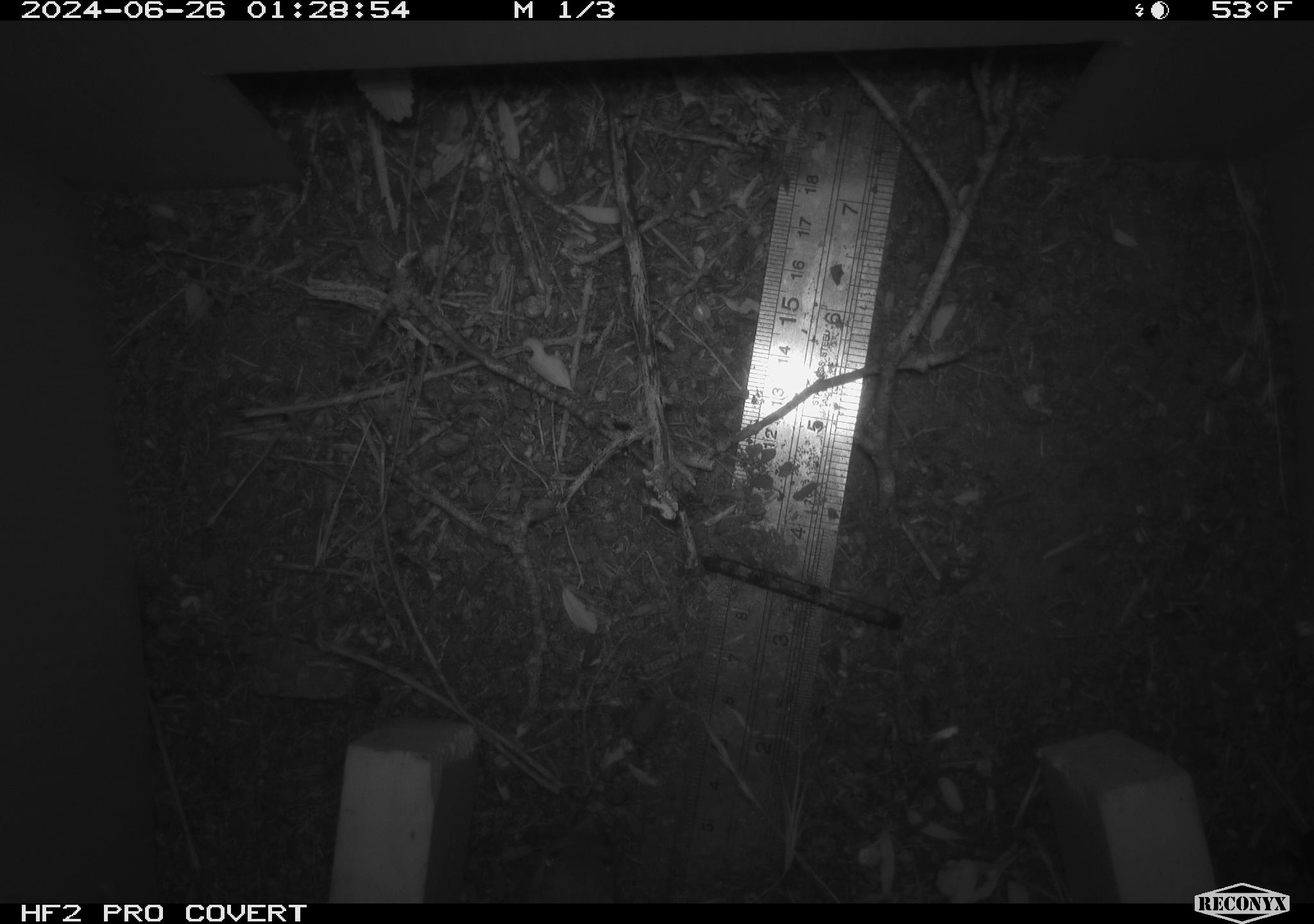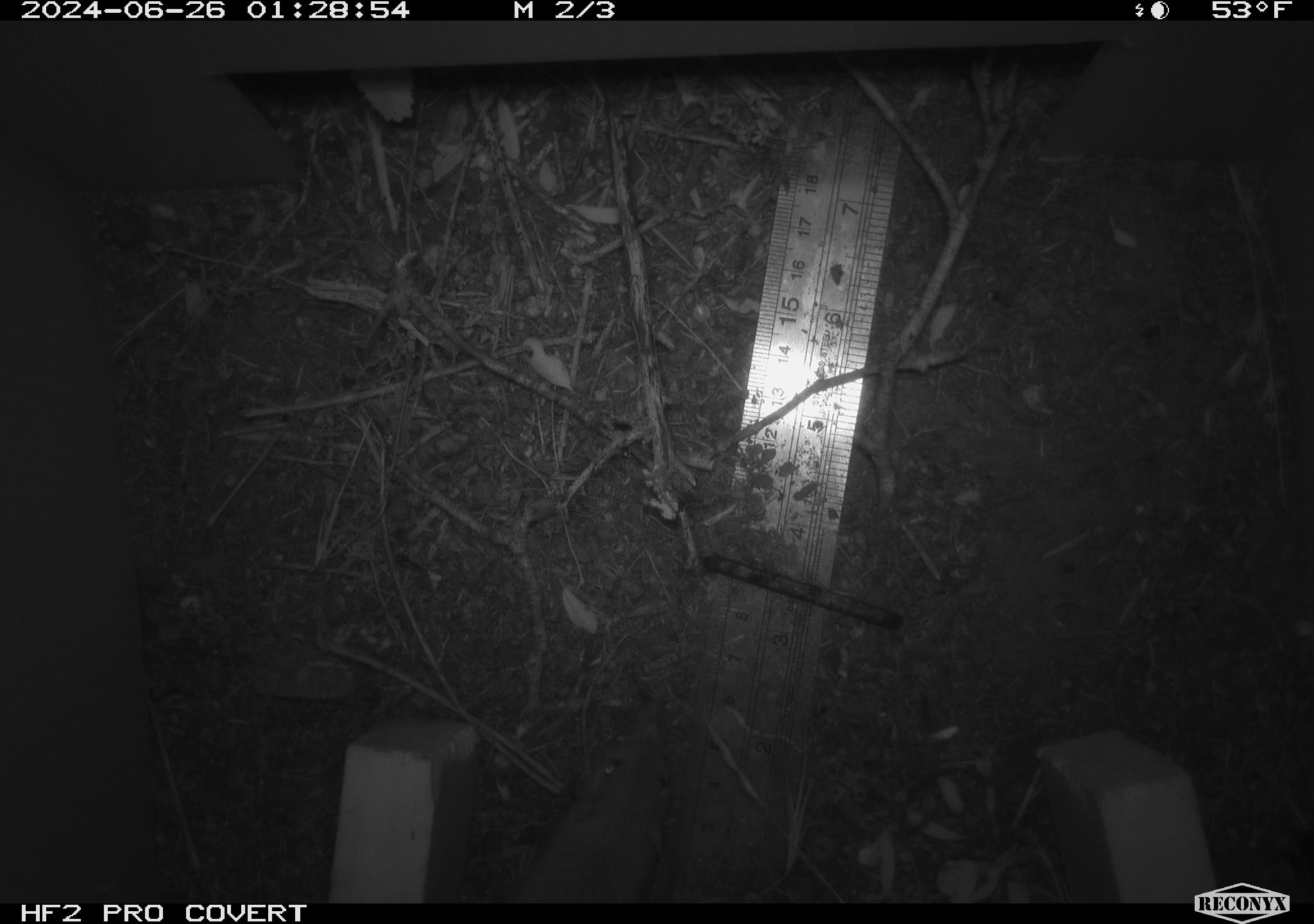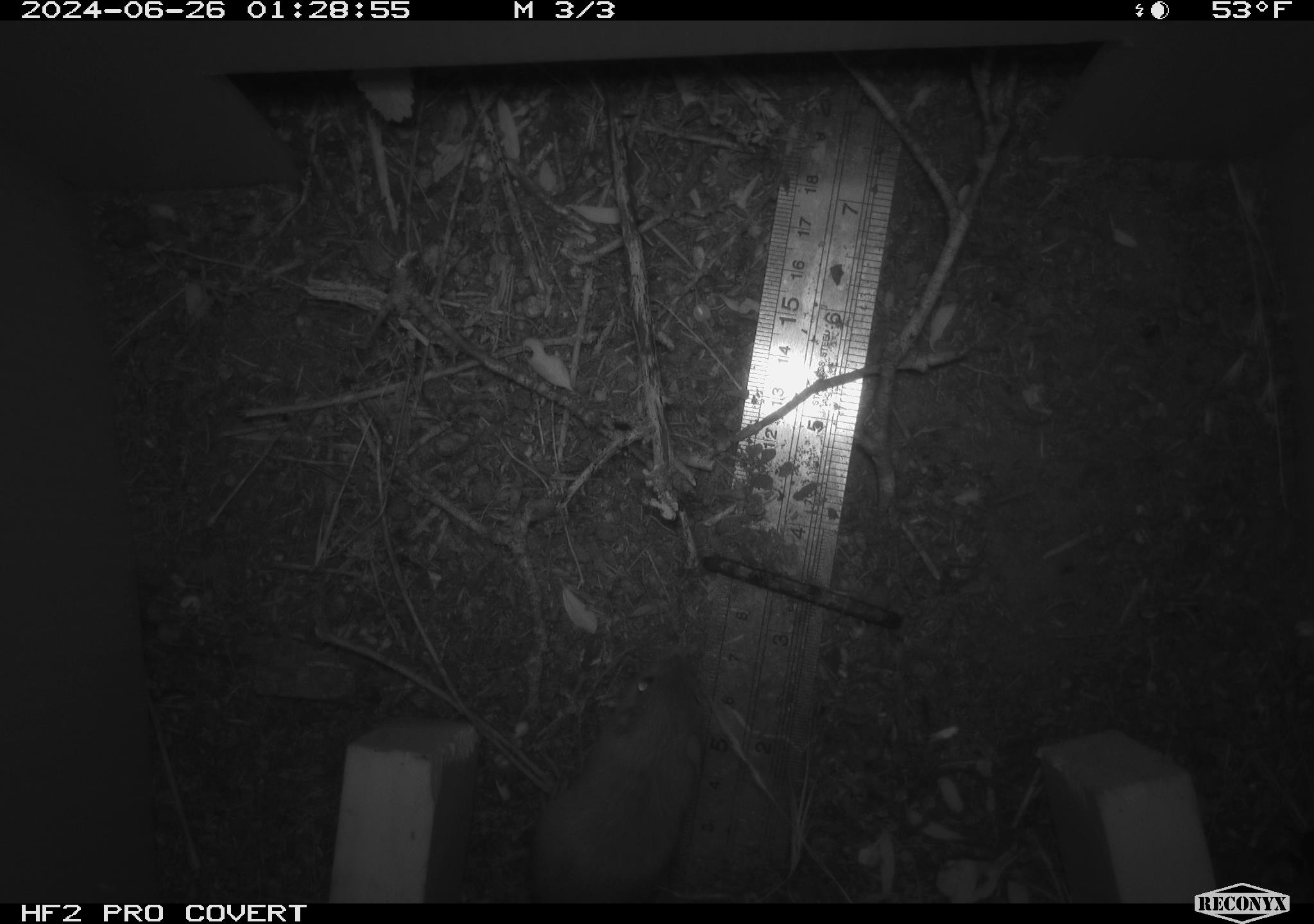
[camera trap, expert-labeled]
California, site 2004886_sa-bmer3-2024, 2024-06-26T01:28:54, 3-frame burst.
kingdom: Animalia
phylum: Chordata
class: Mammalia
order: Rodentia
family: Heteromyidae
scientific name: Heteromyidae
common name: kangaroo rats and pocket mice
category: heteromyidae family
Heteromyidae family (kangaroo rats and pocket mice) (Heteromyidae).